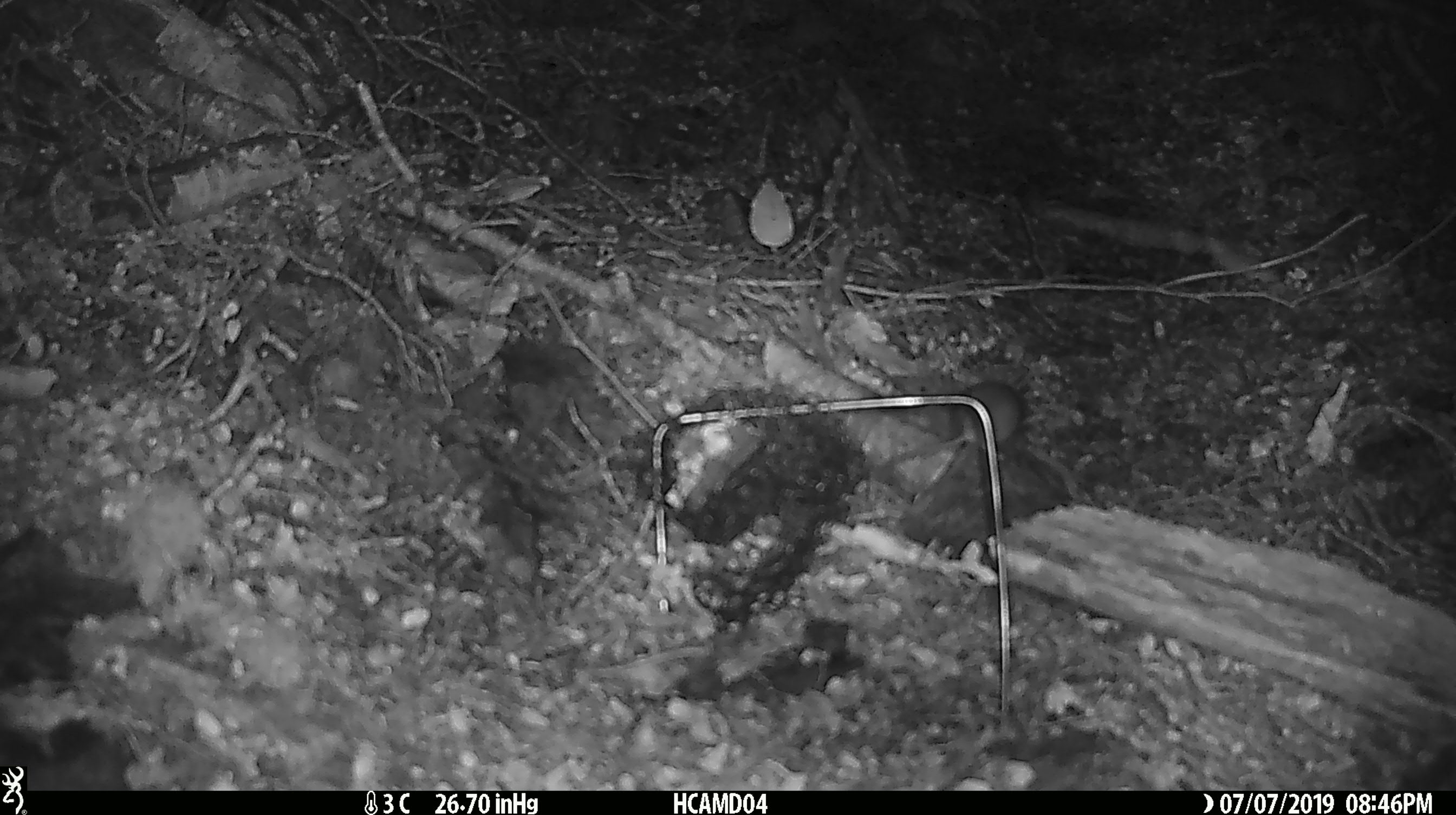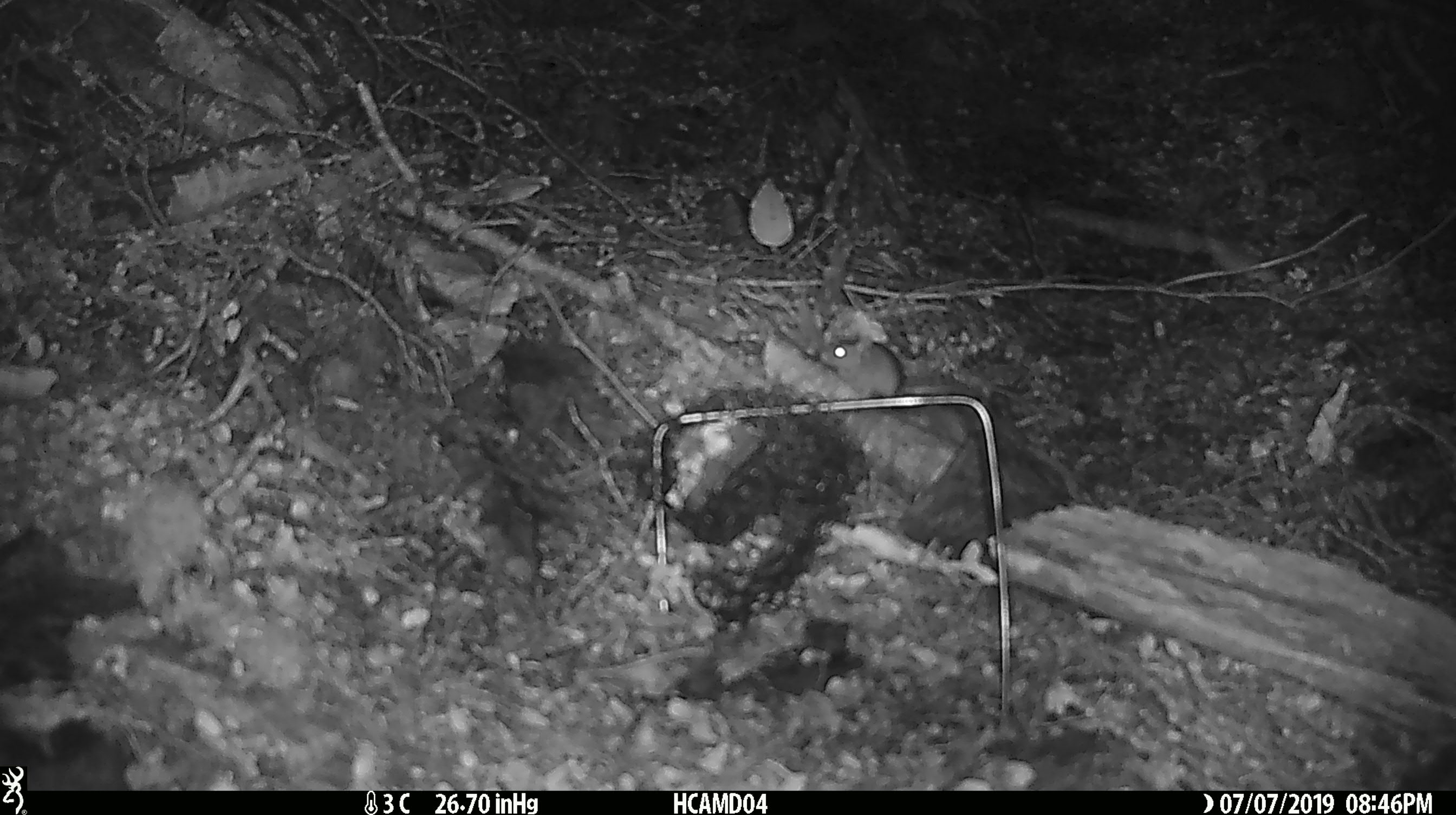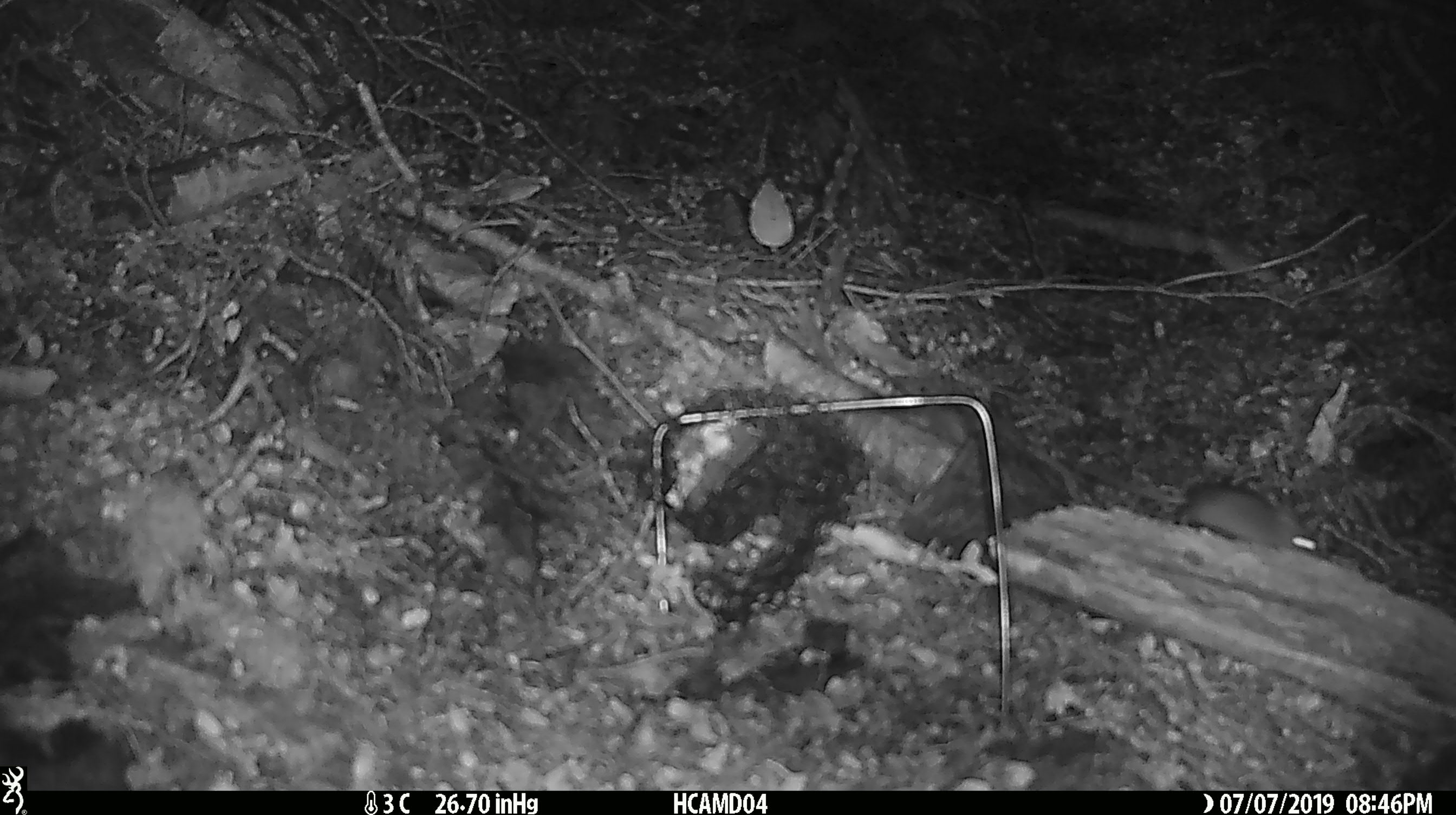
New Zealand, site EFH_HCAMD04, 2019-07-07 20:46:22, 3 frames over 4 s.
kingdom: Animalia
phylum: Chordata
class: Mammalia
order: Rodentia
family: Muridae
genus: Mus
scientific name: Mus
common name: mouse